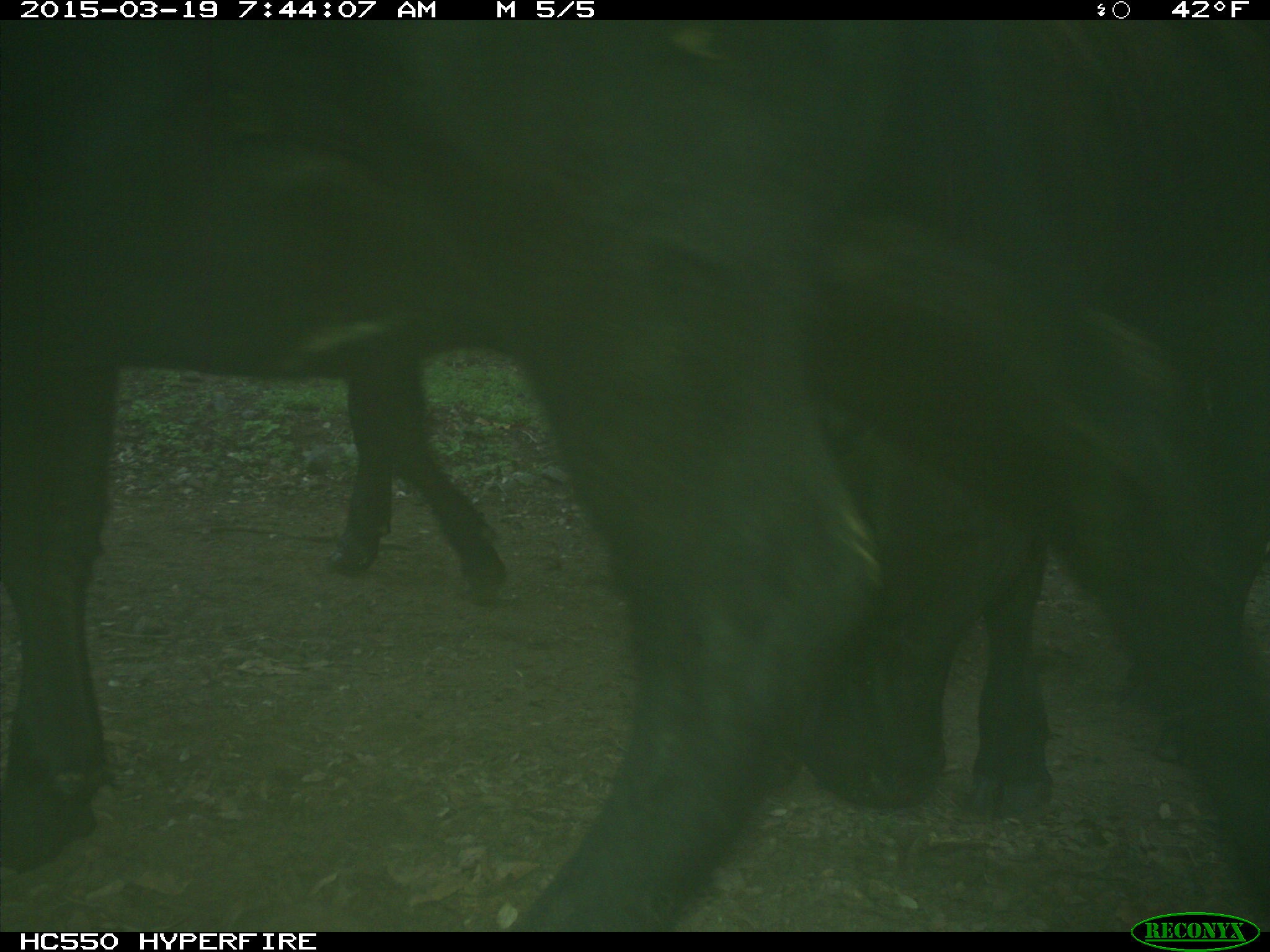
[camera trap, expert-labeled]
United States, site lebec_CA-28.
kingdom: Animalia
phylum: Chordata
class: Mammalia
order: Artiodactyla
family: Bovidae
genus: Bos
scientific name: Bos taurus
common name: domestic cow